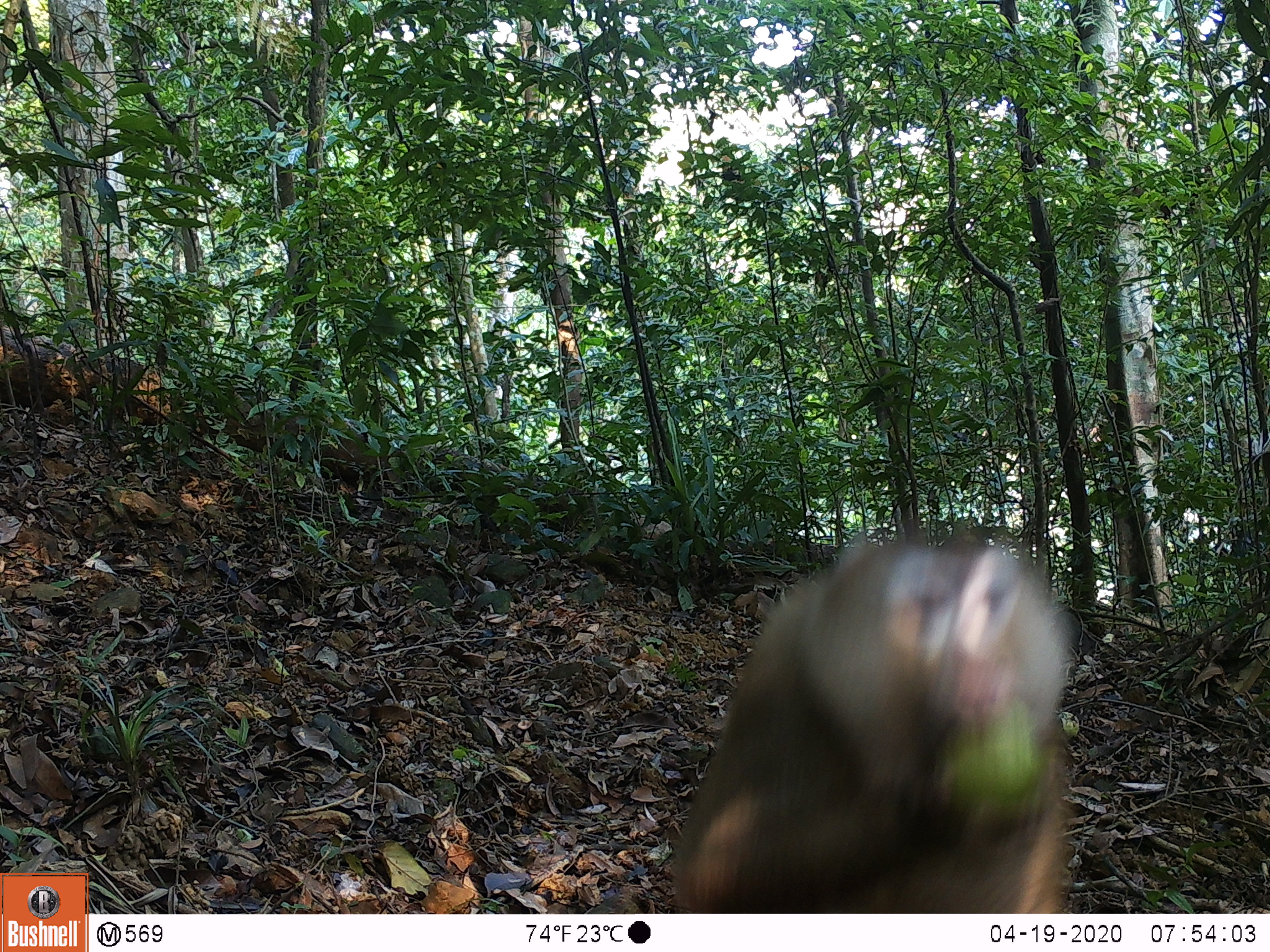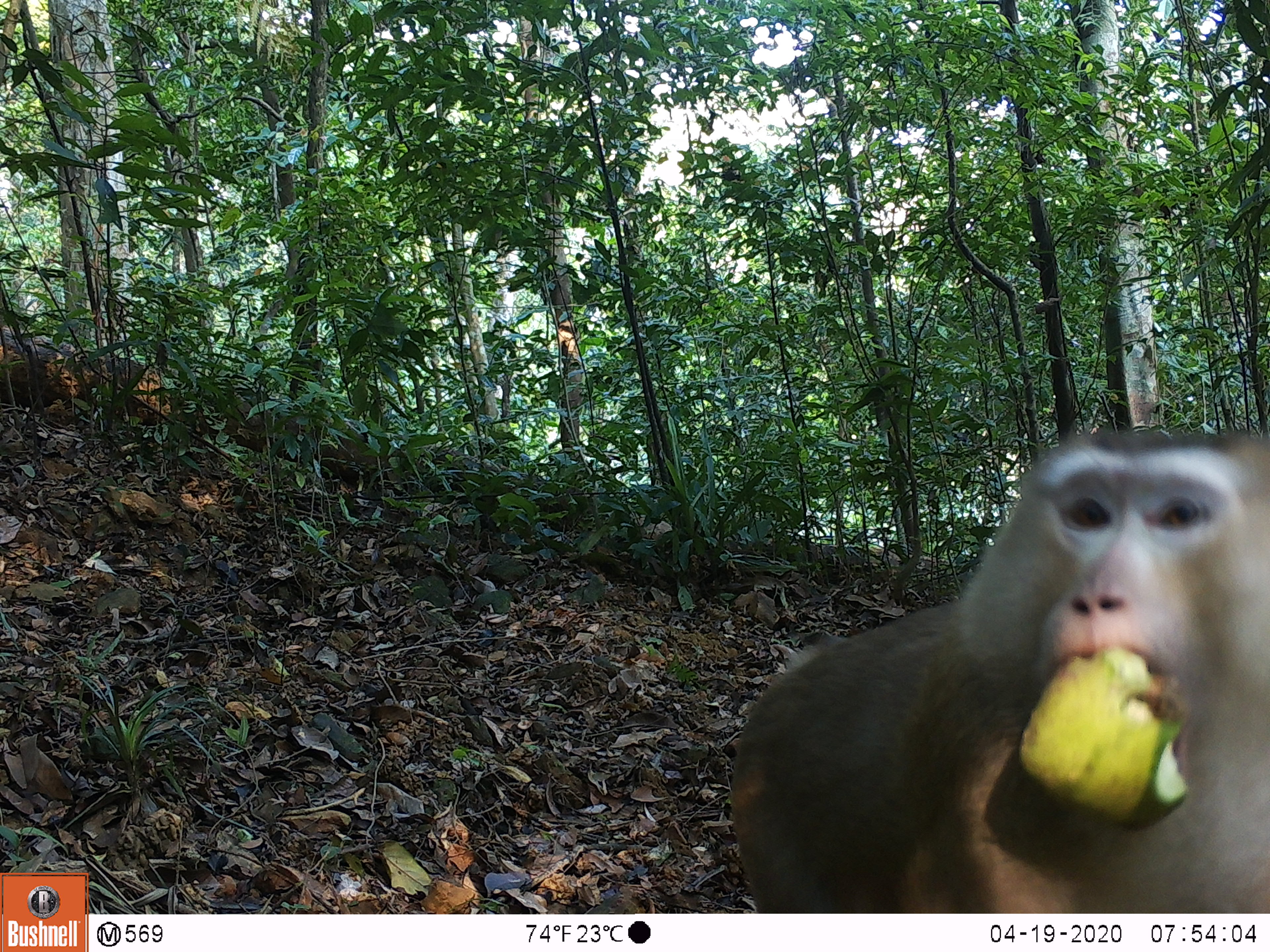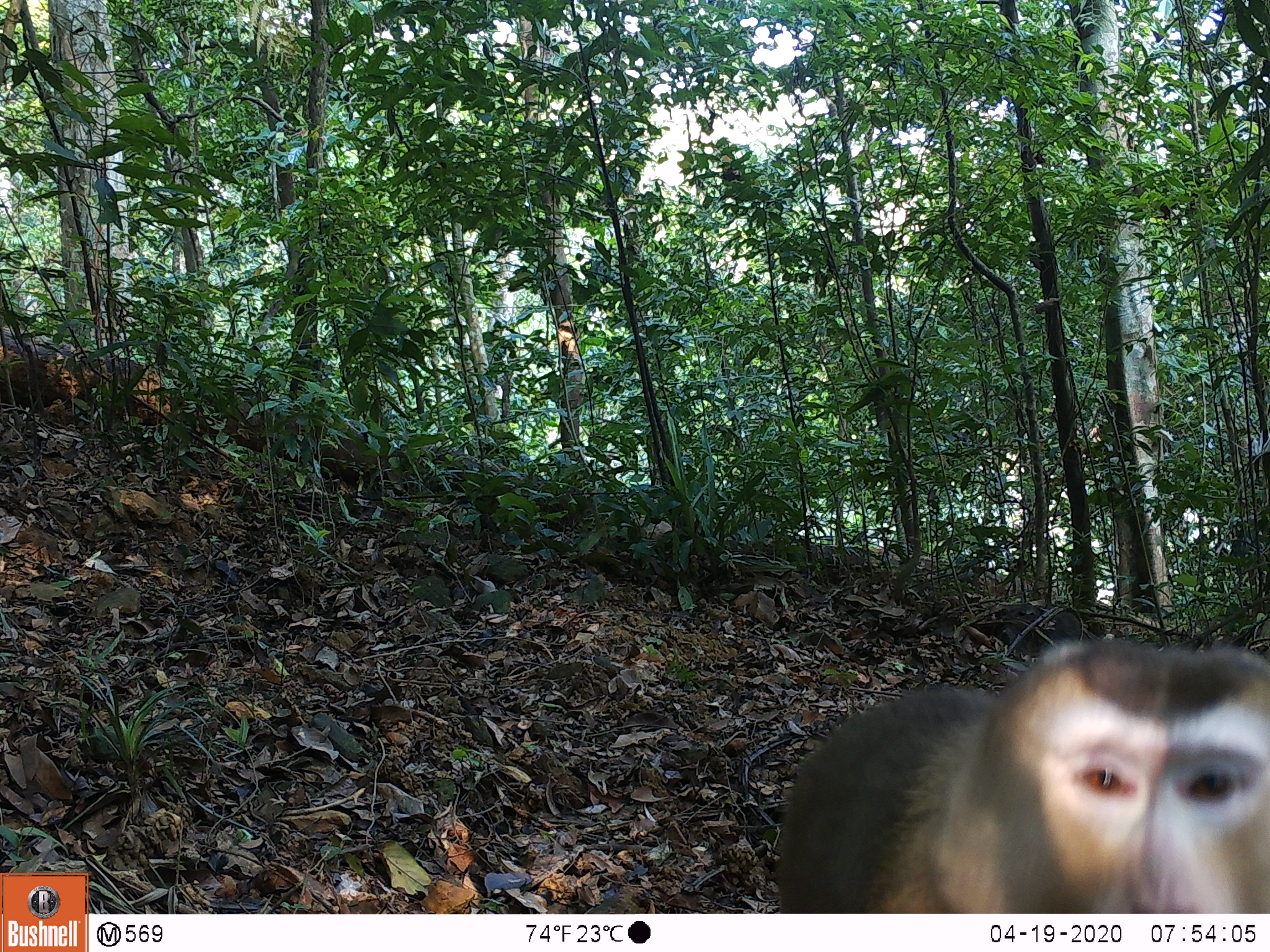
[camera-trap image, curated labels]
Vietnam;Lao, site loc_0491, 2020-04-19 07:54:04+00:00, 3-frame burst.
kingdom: Animalia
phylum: Chordata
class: Mammalia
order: Primates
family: Cercopithecidae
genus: Macaca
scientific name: Macaca nemestrina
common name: pig-tailed macaque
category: pig tailed macaque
Pig tailed macaque (pig-tailed macaque) (Macaca nemestrina). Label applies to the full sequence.